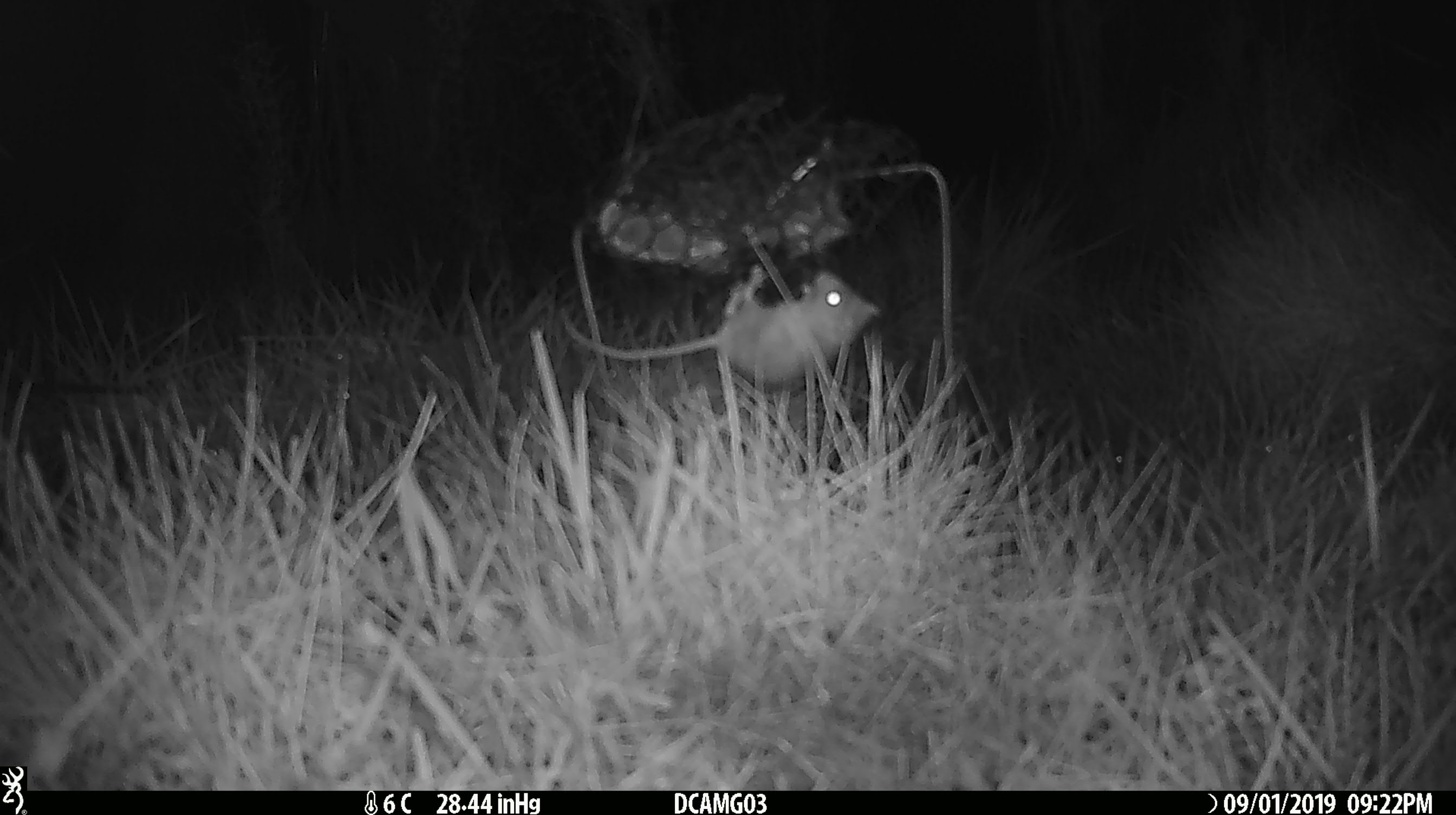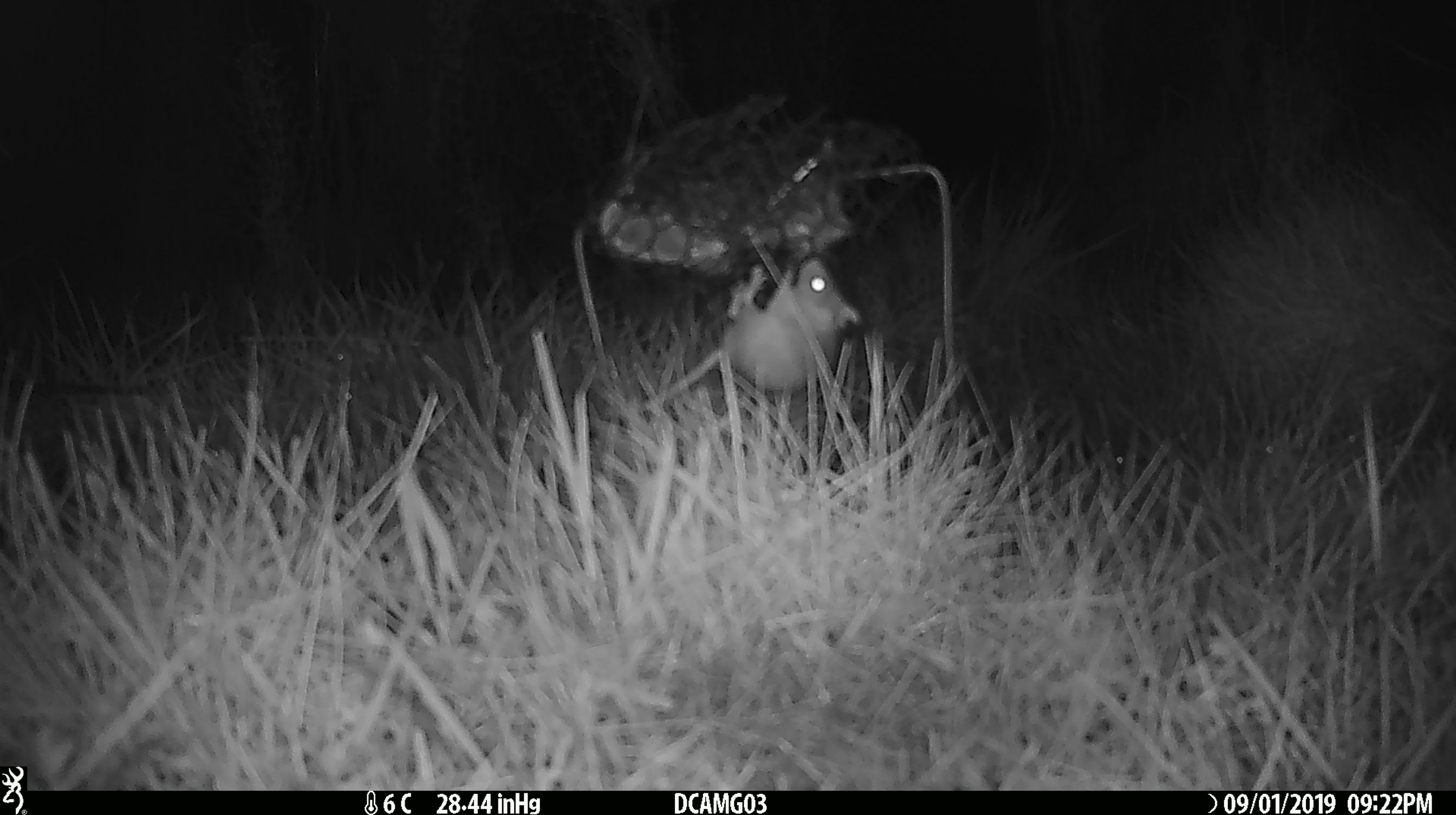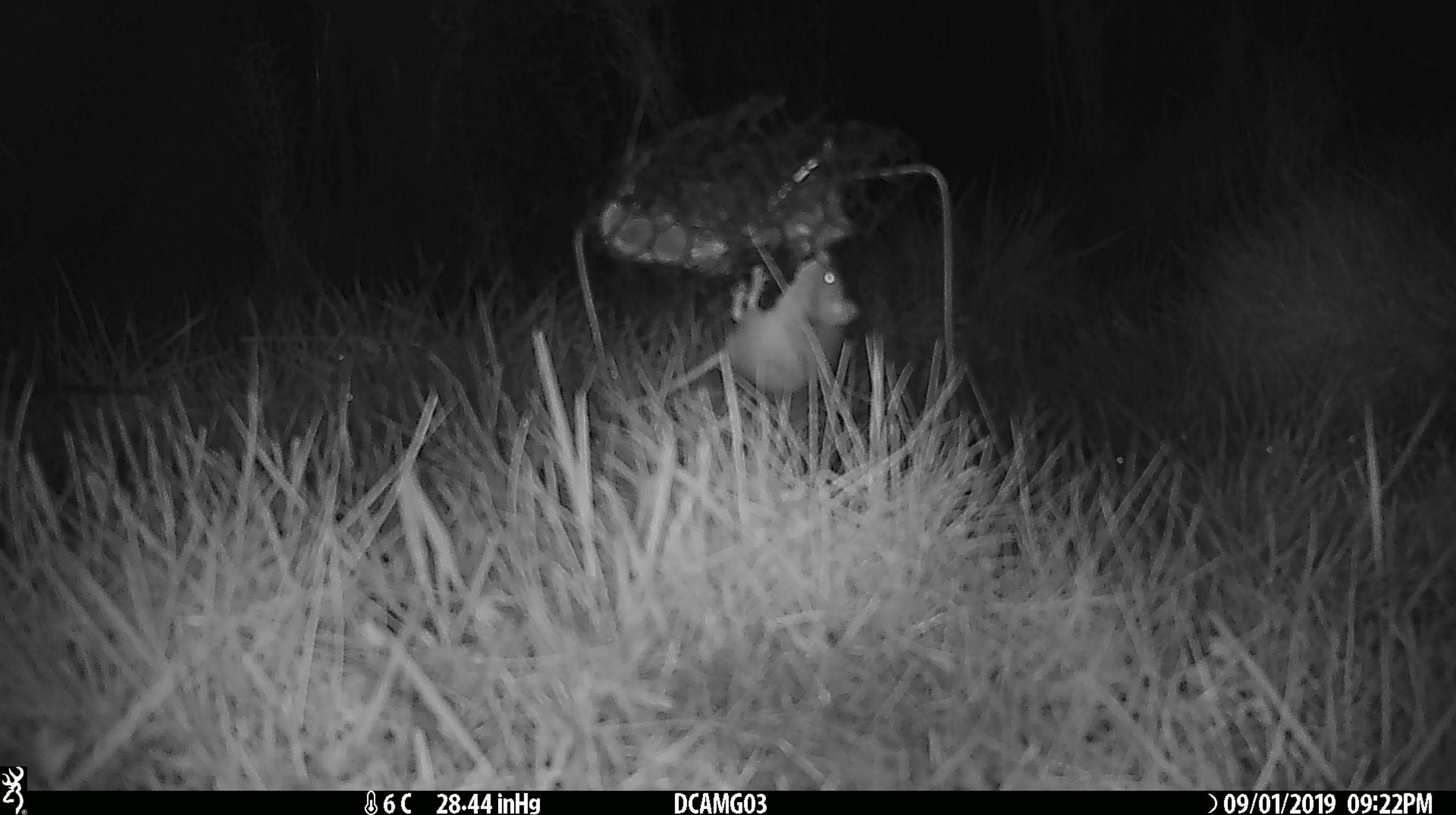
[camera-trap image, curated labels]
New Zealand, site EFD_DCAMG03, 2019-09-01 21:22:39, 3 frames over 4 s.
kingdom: Animalia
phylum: Chordata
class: Mammalia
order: Rodentia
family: Muridae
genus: Mus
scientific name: Mus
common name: mouse